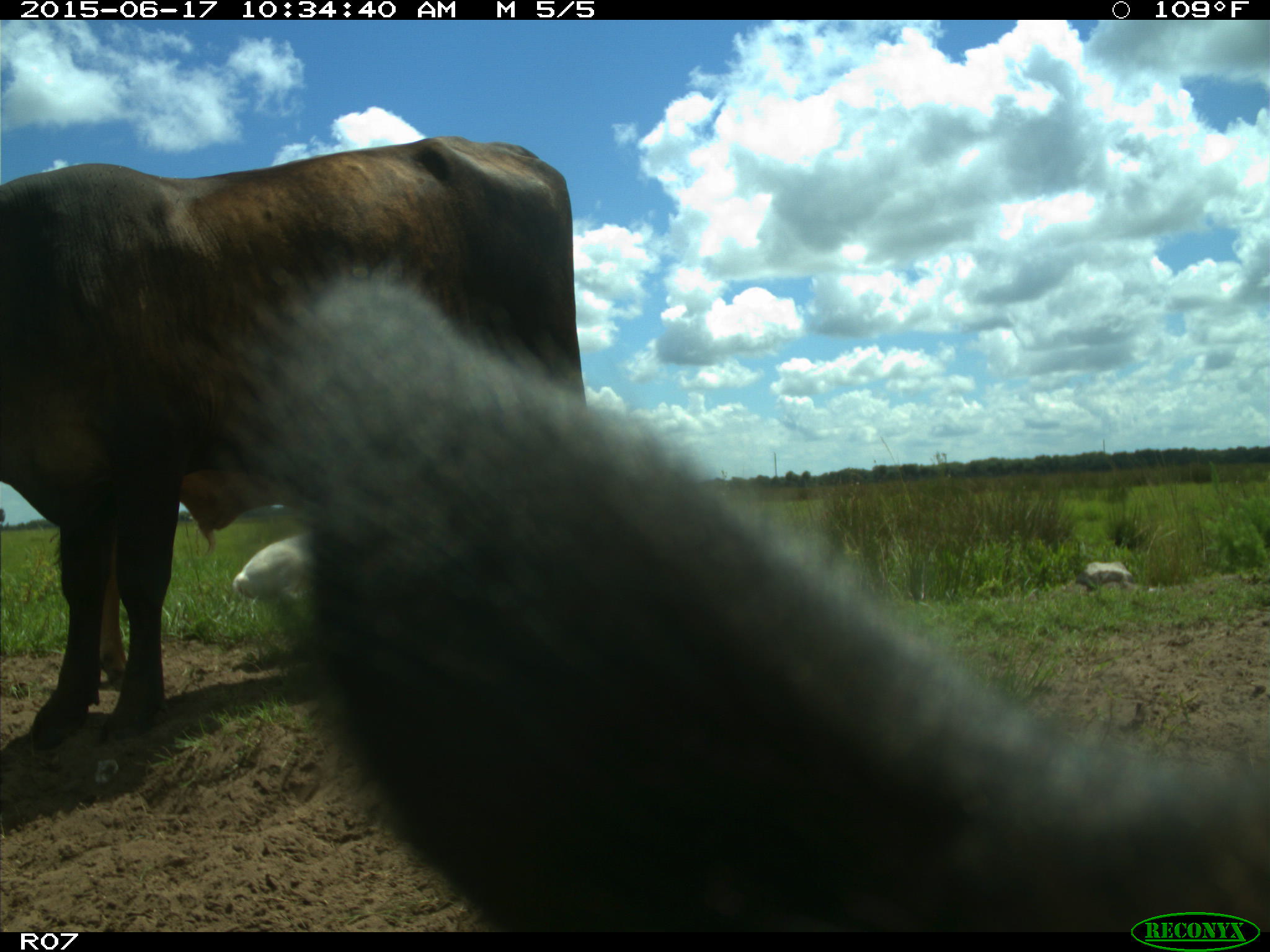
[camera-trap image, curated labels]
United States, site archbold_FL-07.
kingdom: Animalia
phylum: Chordata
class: Mammalia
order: Artiodactyla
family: Bovidae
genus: Bos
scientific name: Bos taurus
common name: domestic cow